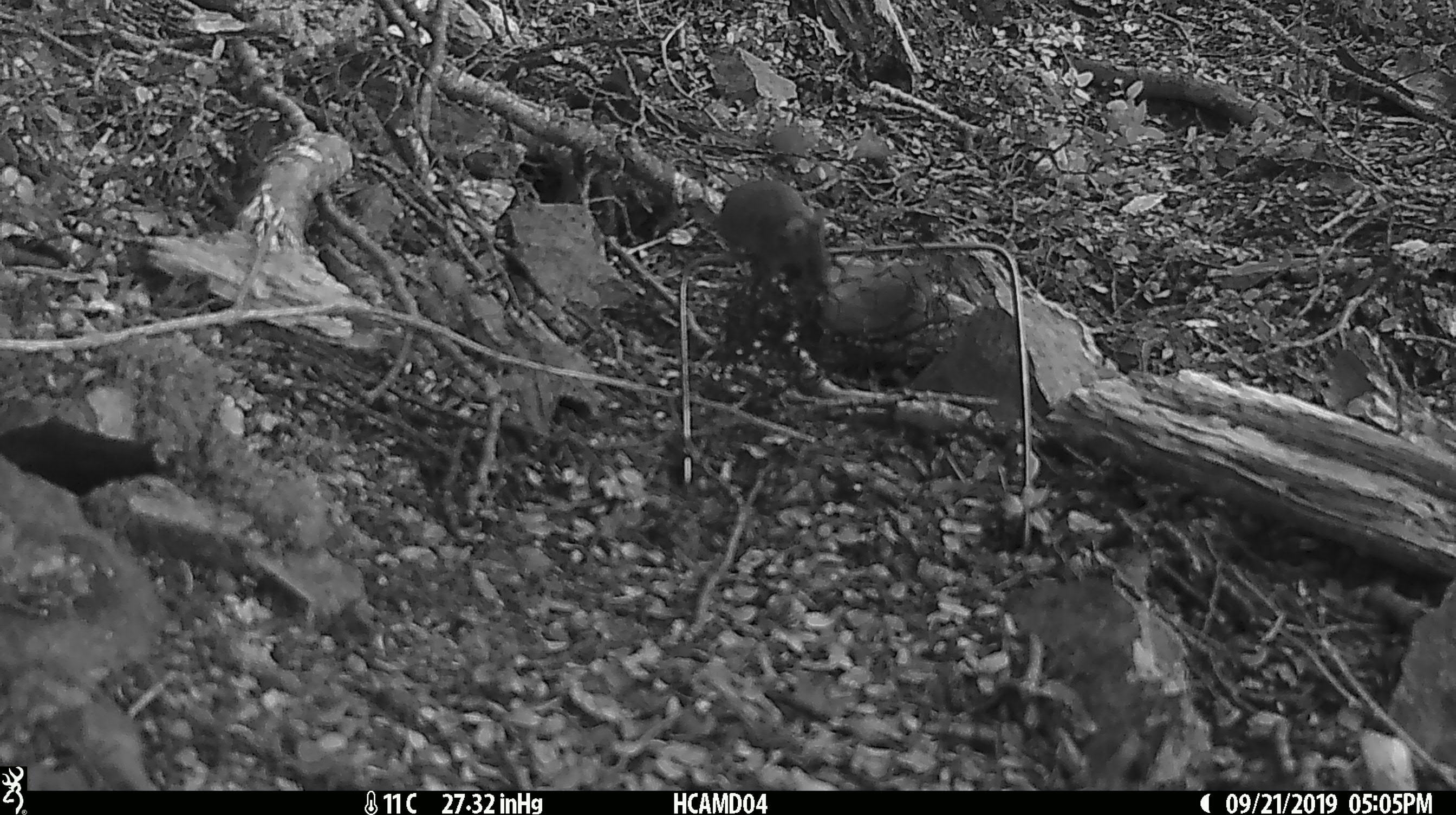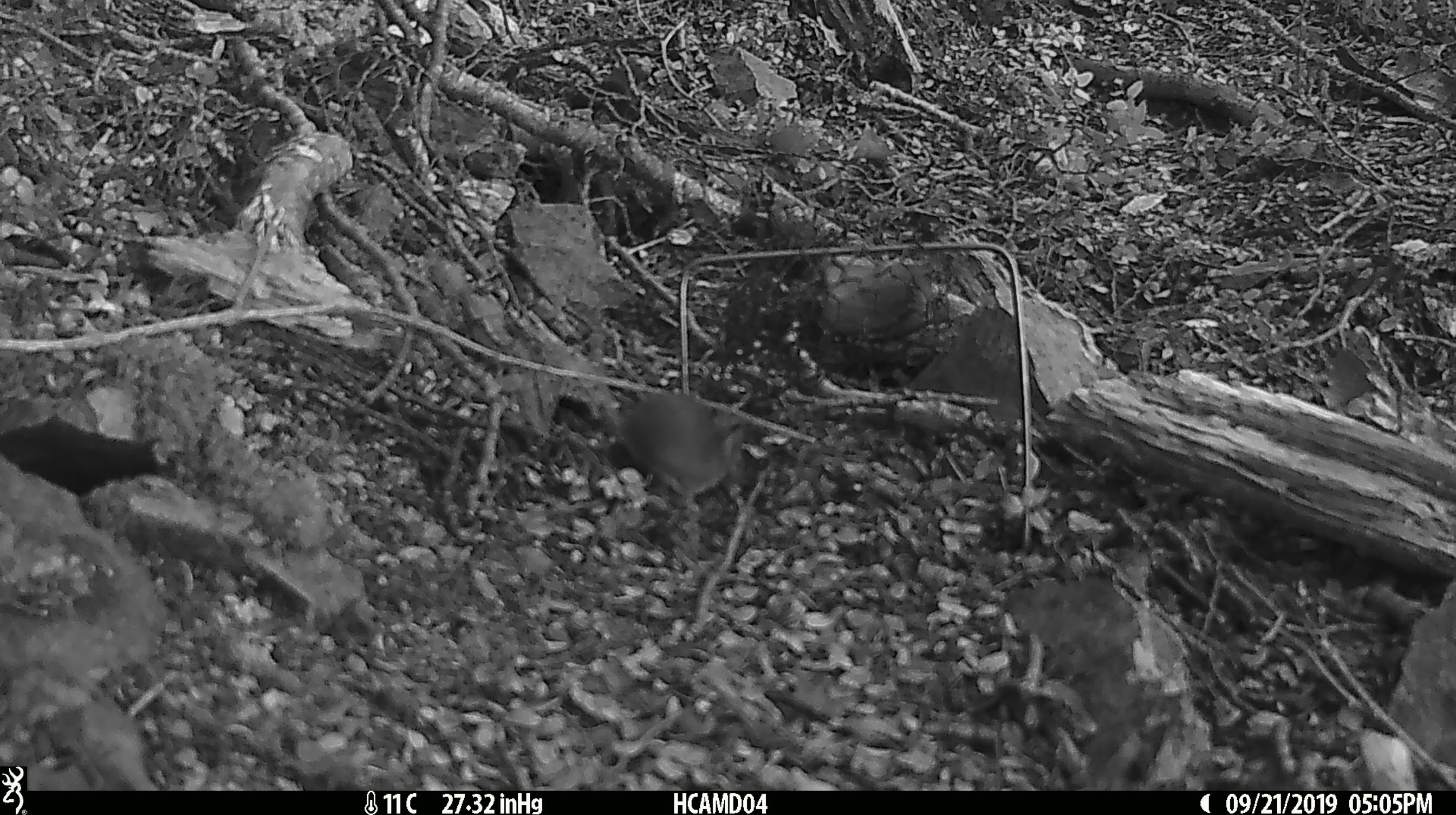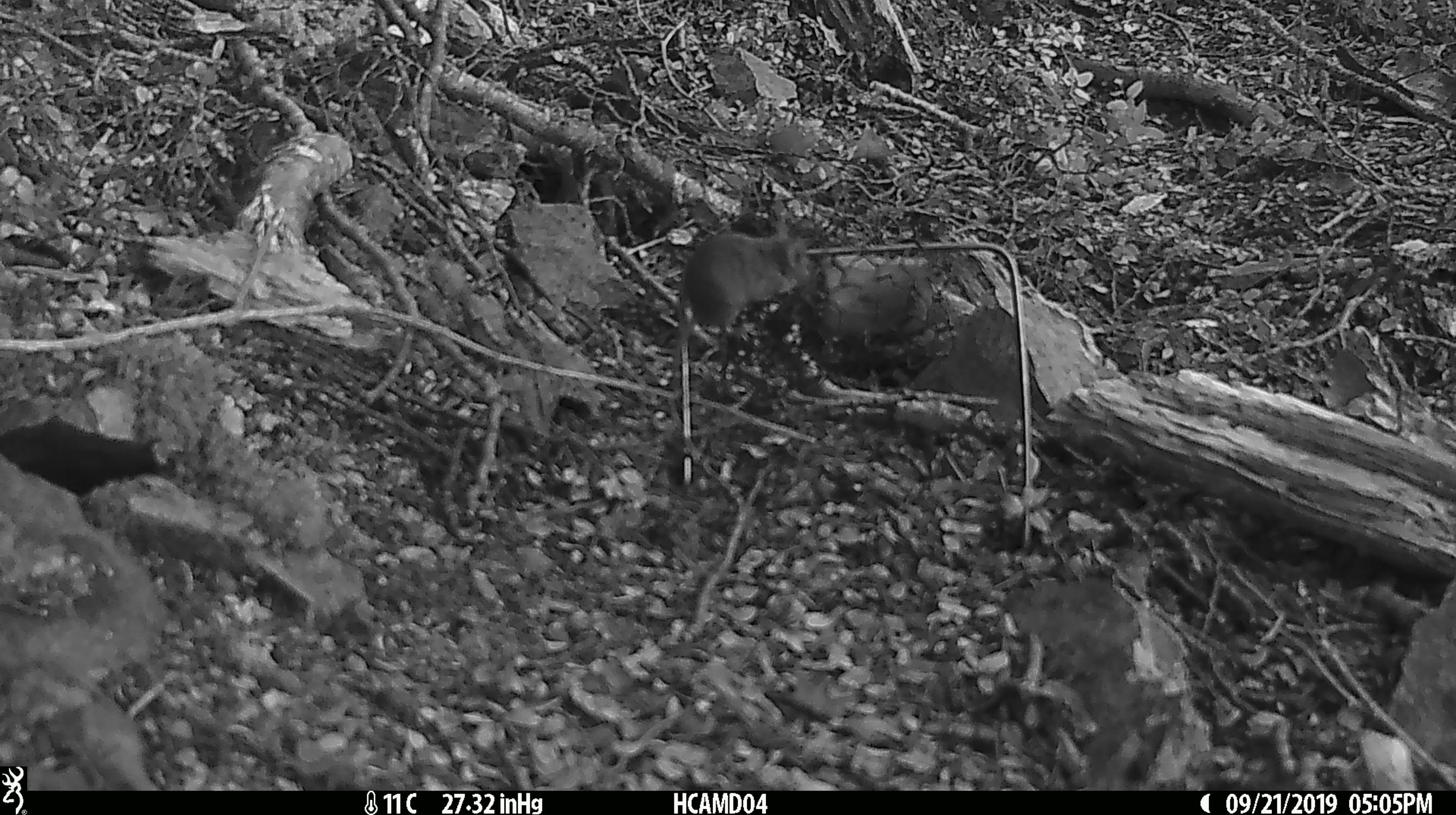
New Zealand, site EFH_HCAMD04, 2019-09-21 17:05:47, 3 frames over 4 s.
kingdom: Animalia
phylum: Chordata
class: Mammalia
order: Rodentia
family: Muridae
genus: Mus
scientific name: Mus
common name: mouse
Mouse (Mus).